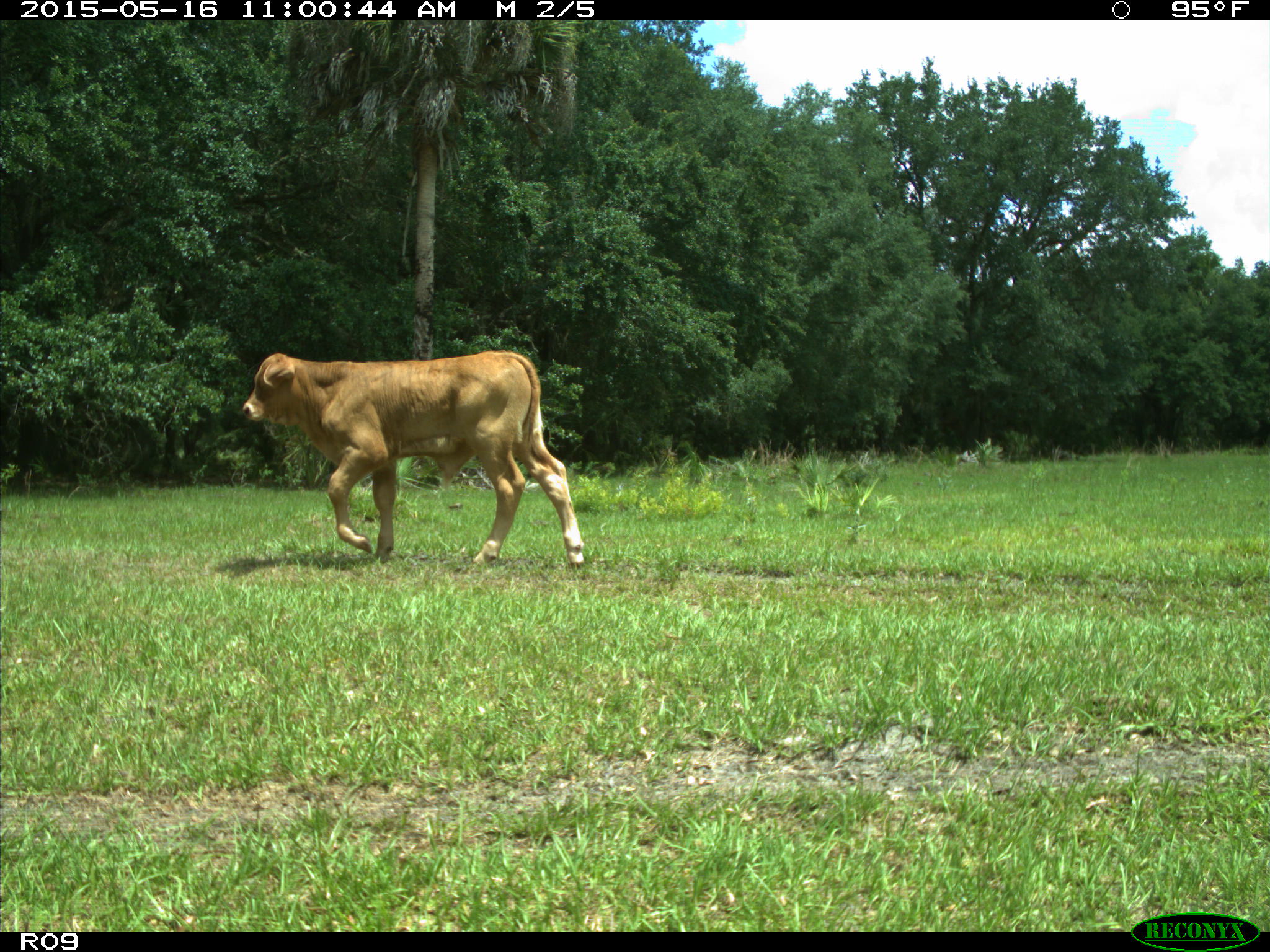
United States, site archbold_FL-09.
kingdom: Animalia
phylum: Chordata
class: Mammalia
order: Artiodactyla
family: Bovidae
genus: Bos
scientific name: Bos taurus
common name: domestic cow